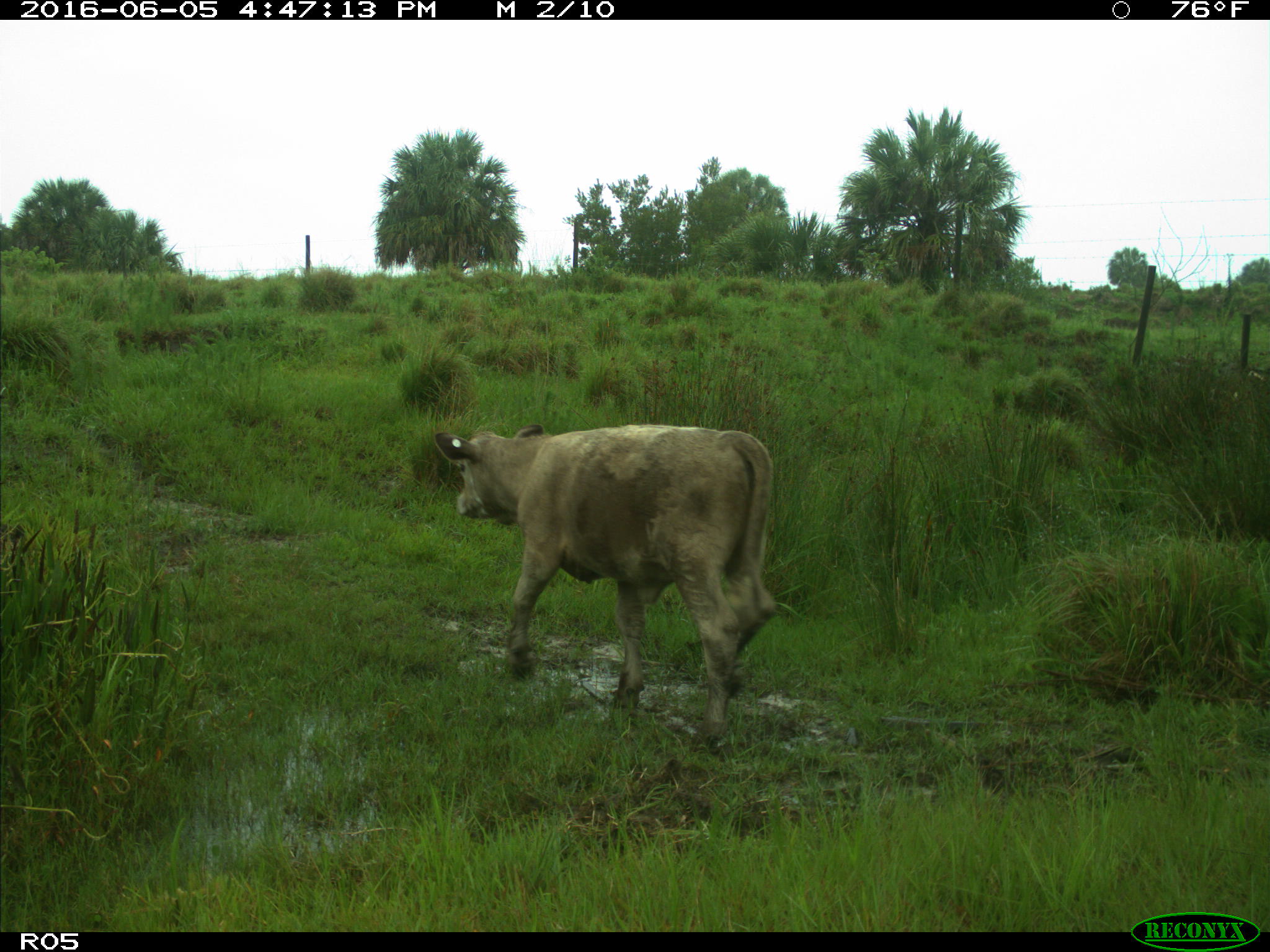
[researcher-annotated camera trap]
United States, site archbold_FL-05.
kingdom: Animalia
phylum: Chordata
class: Mammalia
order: Artiodactyla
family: Bovidae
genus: Bos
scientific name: Bos taurus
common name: domestic cow